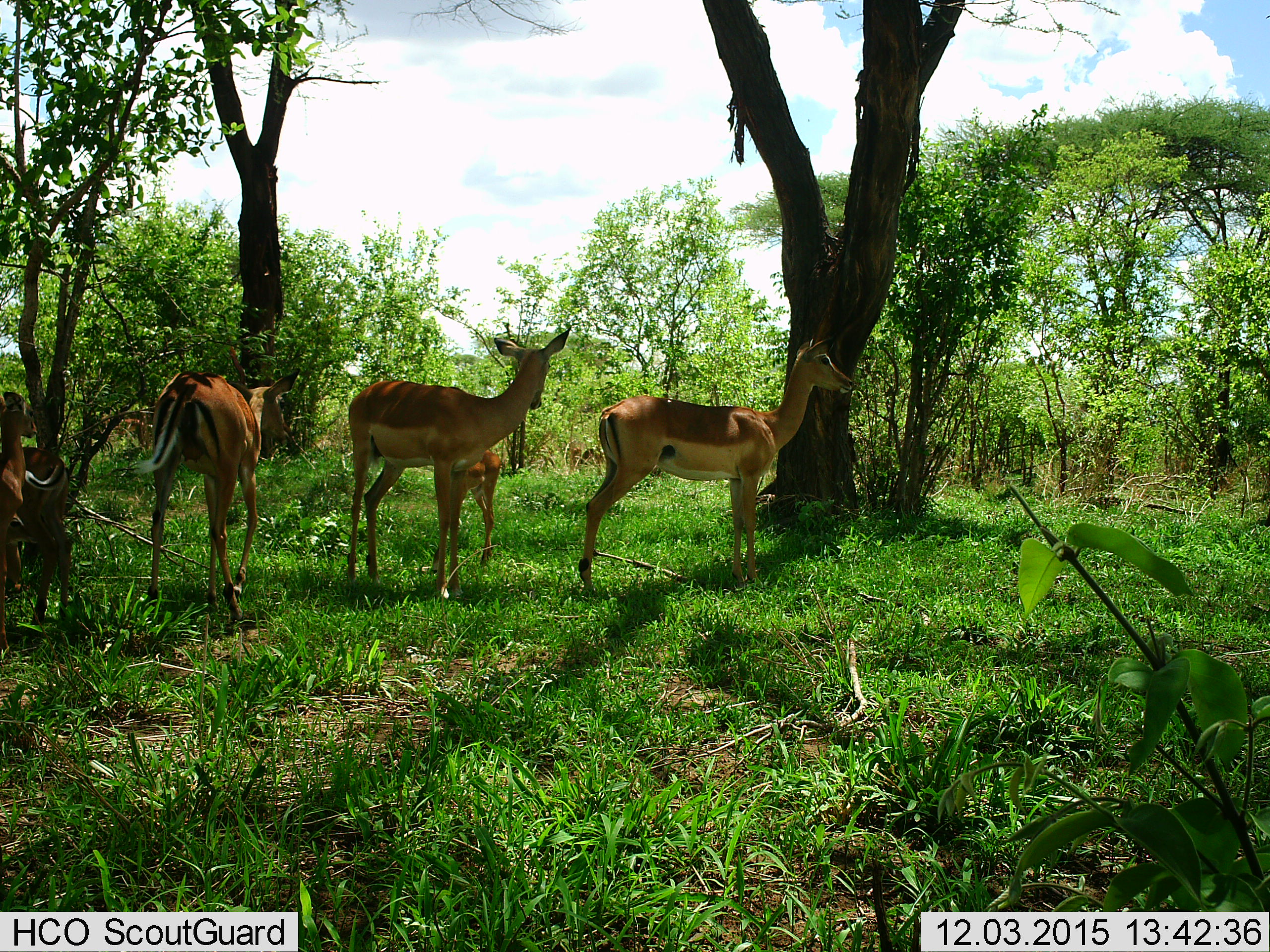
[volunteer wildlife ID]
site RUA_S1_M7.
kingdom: Animalia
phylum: Chordata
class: Mammalia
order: Artiodactyla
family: Bovidae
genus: Aepyceros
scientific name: Aepyceros melampus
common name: impala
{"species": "impala (Aepyceros melampus)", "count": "7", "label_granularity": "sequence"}